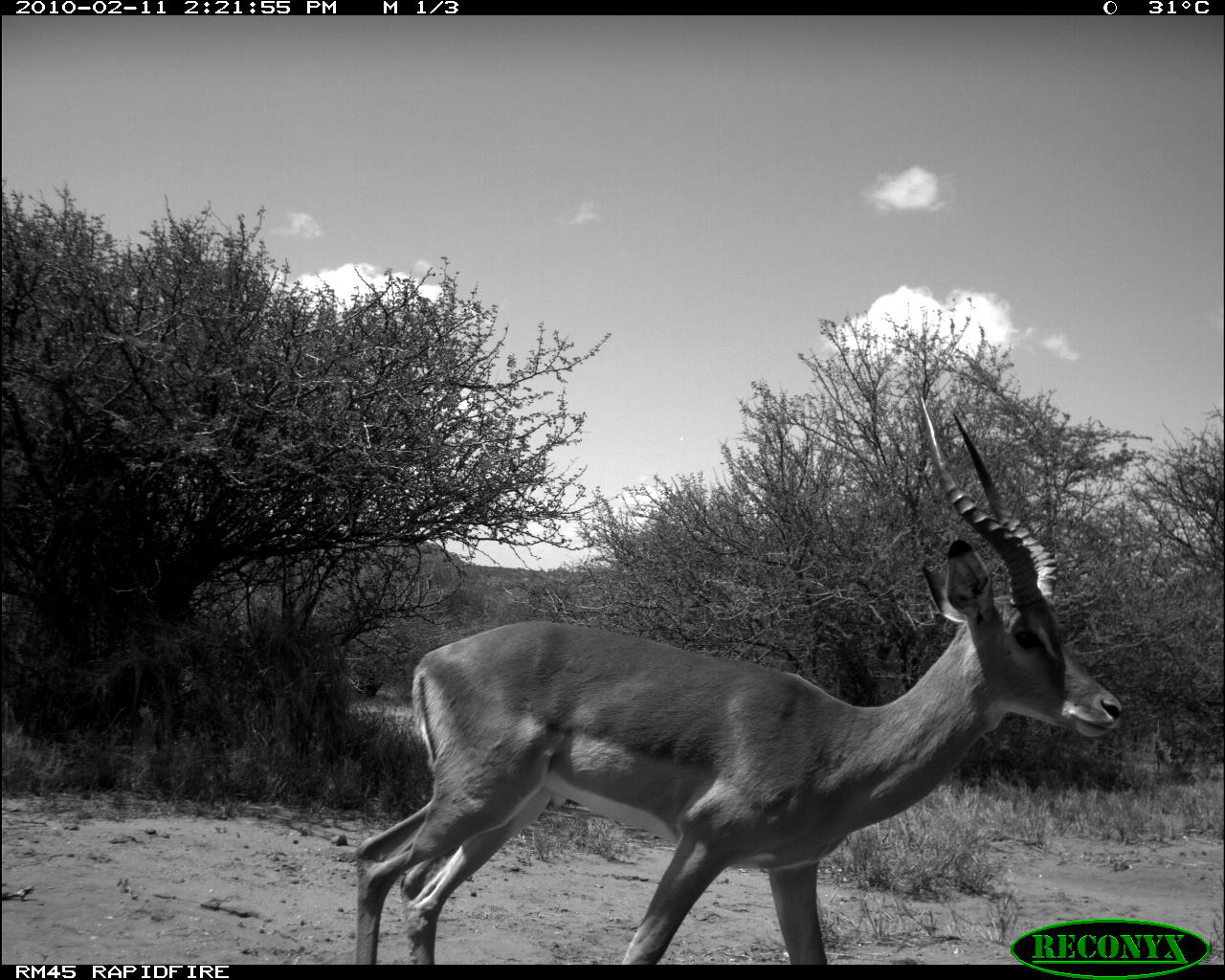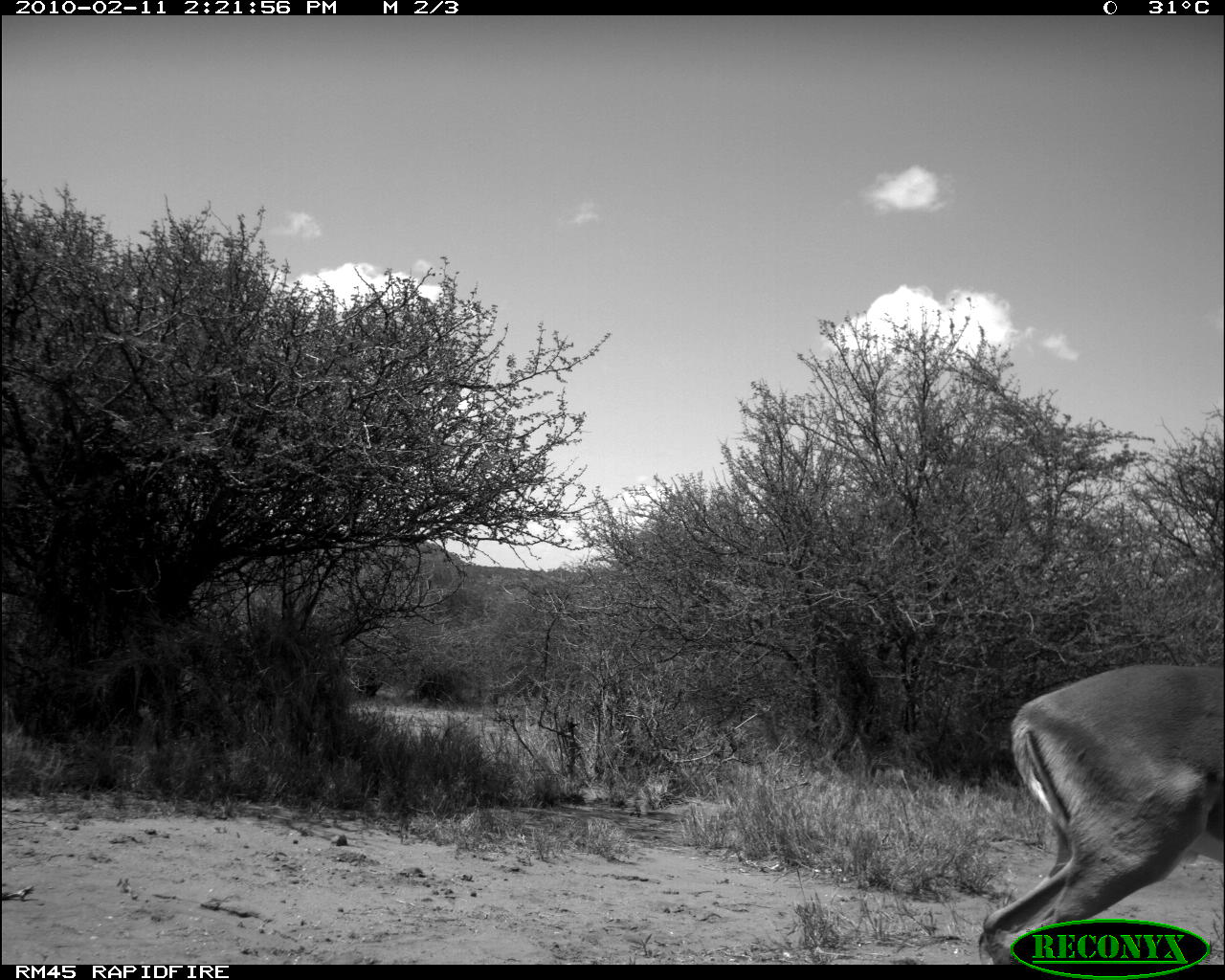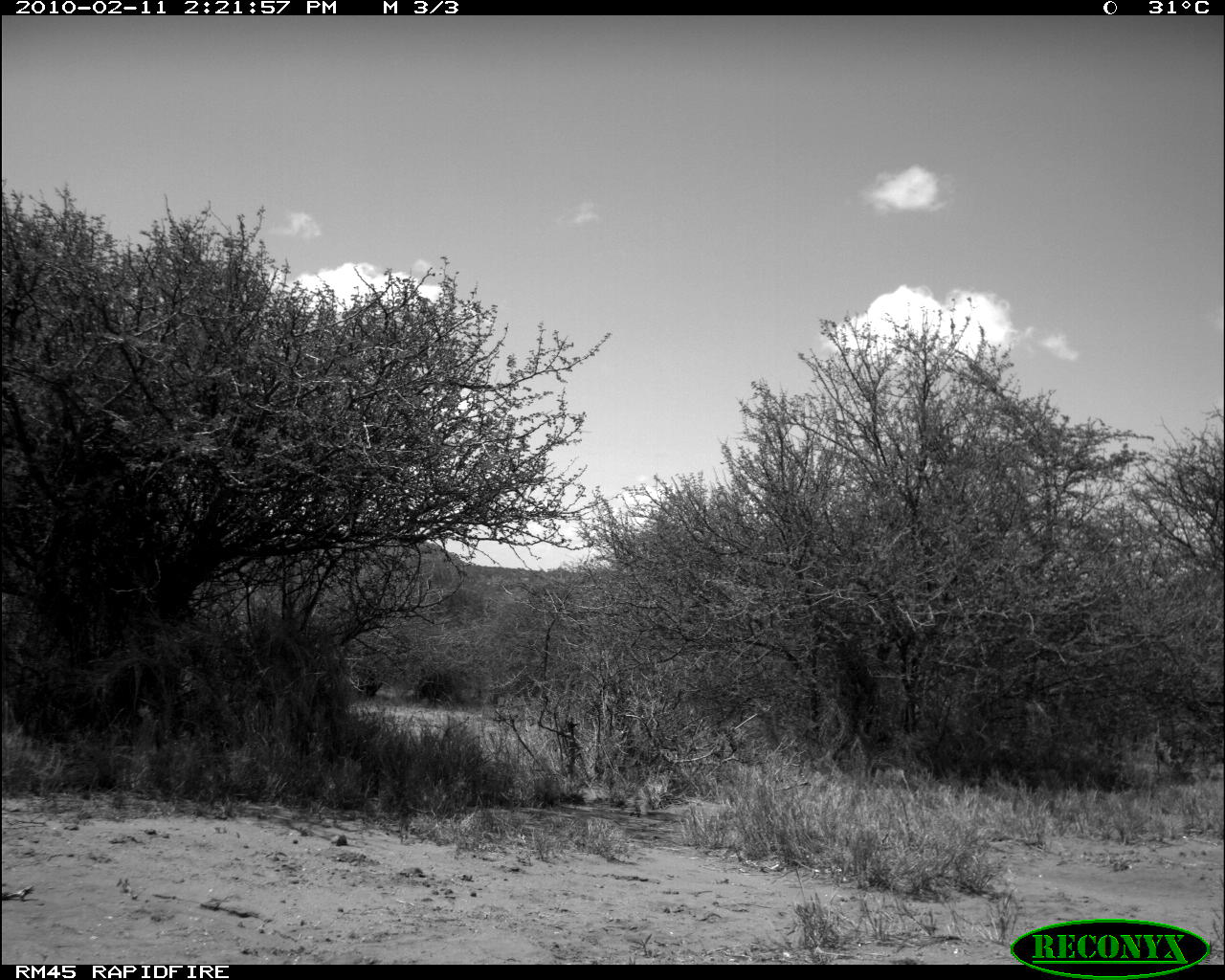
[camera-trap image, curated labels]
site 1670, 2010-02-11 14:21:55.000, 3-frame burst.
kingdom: Animalia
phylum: Chordata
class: Mammalia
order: Artiodactyla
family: Bovidae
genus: Aepyceros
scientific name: Aepyceros melampus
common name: impala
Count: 1.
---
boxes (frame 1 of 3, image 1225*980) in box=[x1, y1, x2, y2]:
aepyceros melampus: box=[354, 397, 1122, 965]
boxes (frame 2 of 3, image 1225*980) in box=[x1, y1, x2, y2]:
aepyceros melampus: box=[977, 663, 1224, 965]